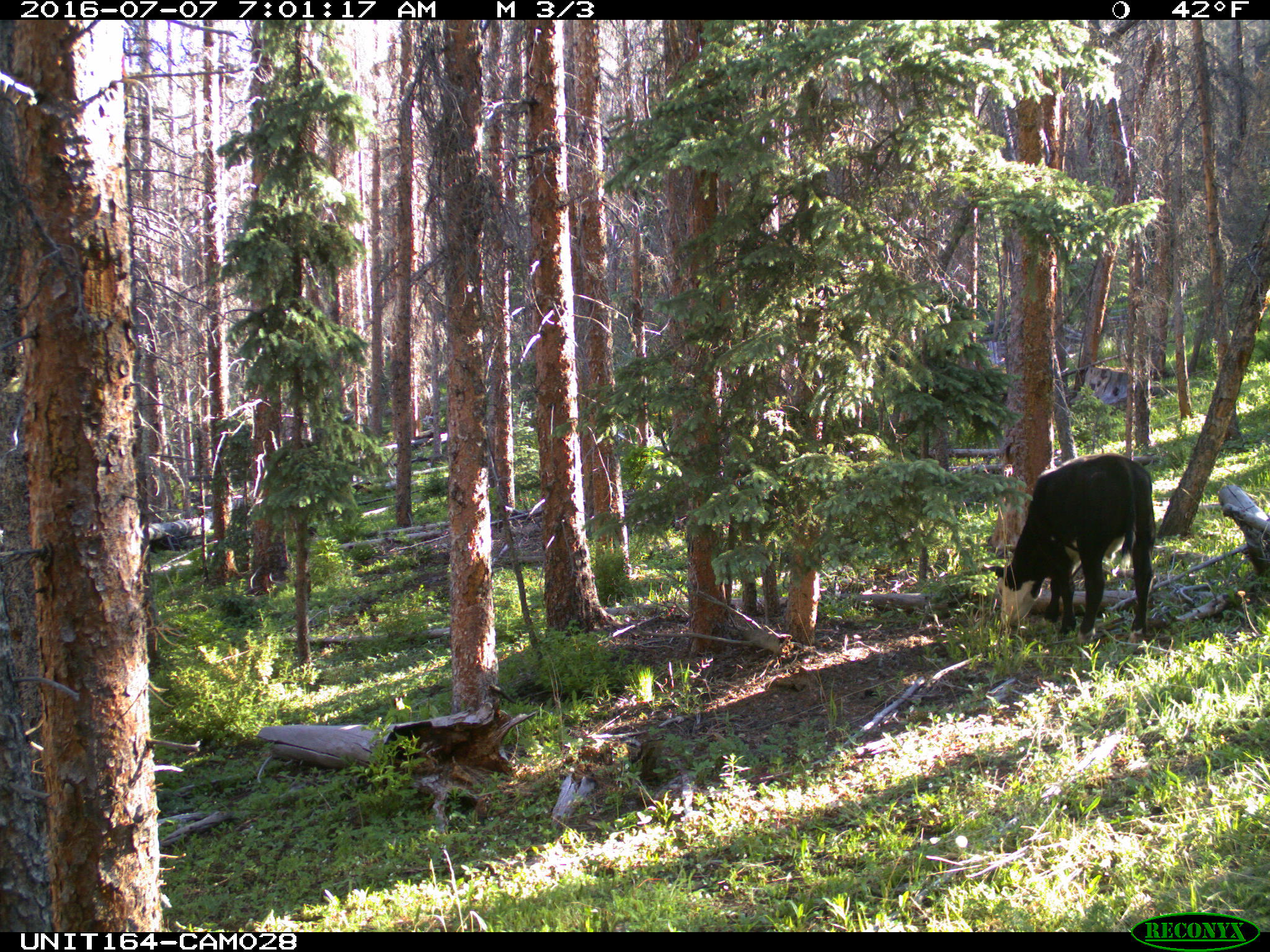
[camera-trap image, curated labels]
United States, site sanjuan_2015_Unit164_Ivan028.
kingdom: Animalia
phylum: Chordata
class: Mammalia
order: Artiodactyla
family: Bovidae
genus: Bos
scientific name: Bos taurus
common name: domestic cow